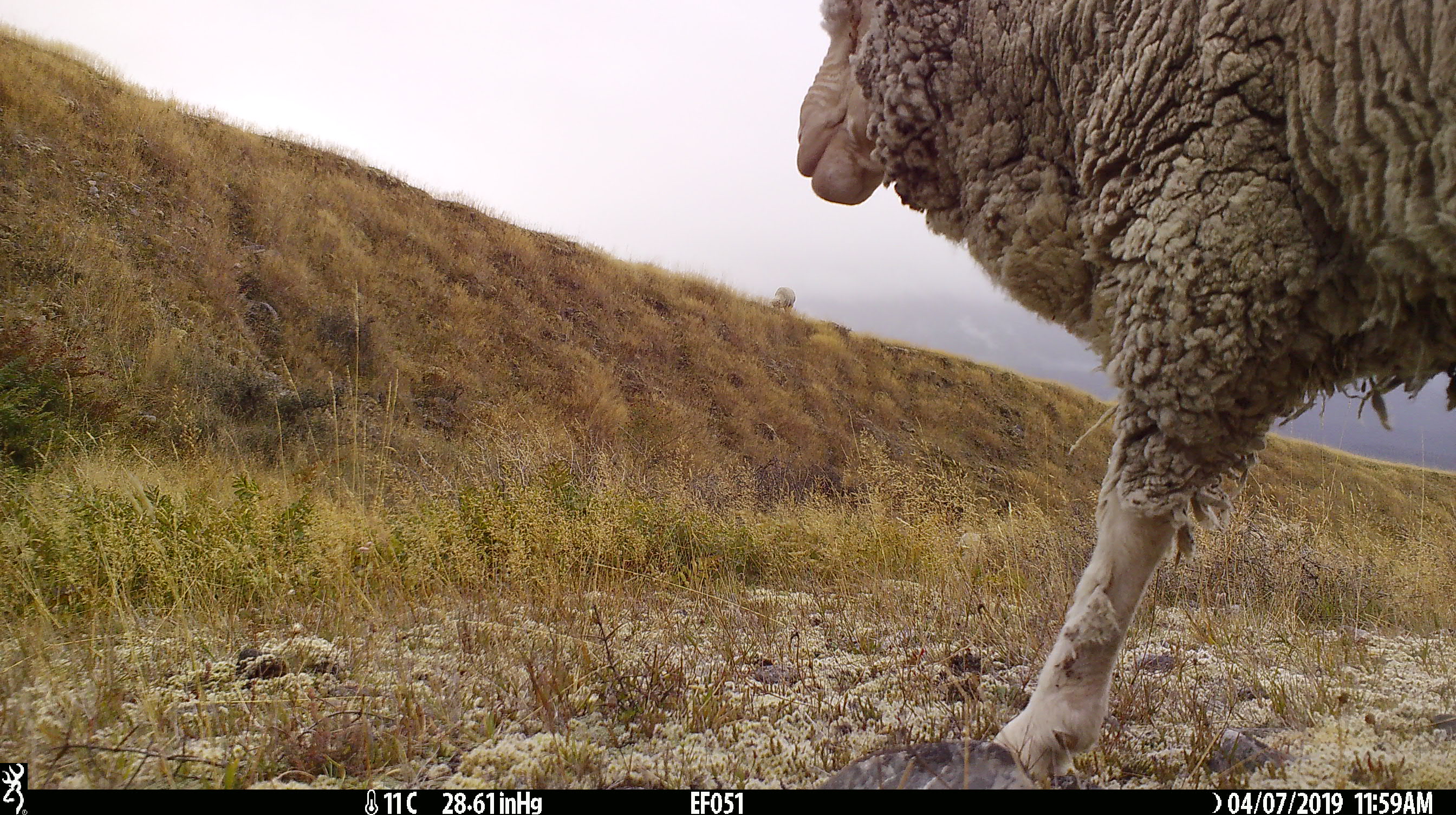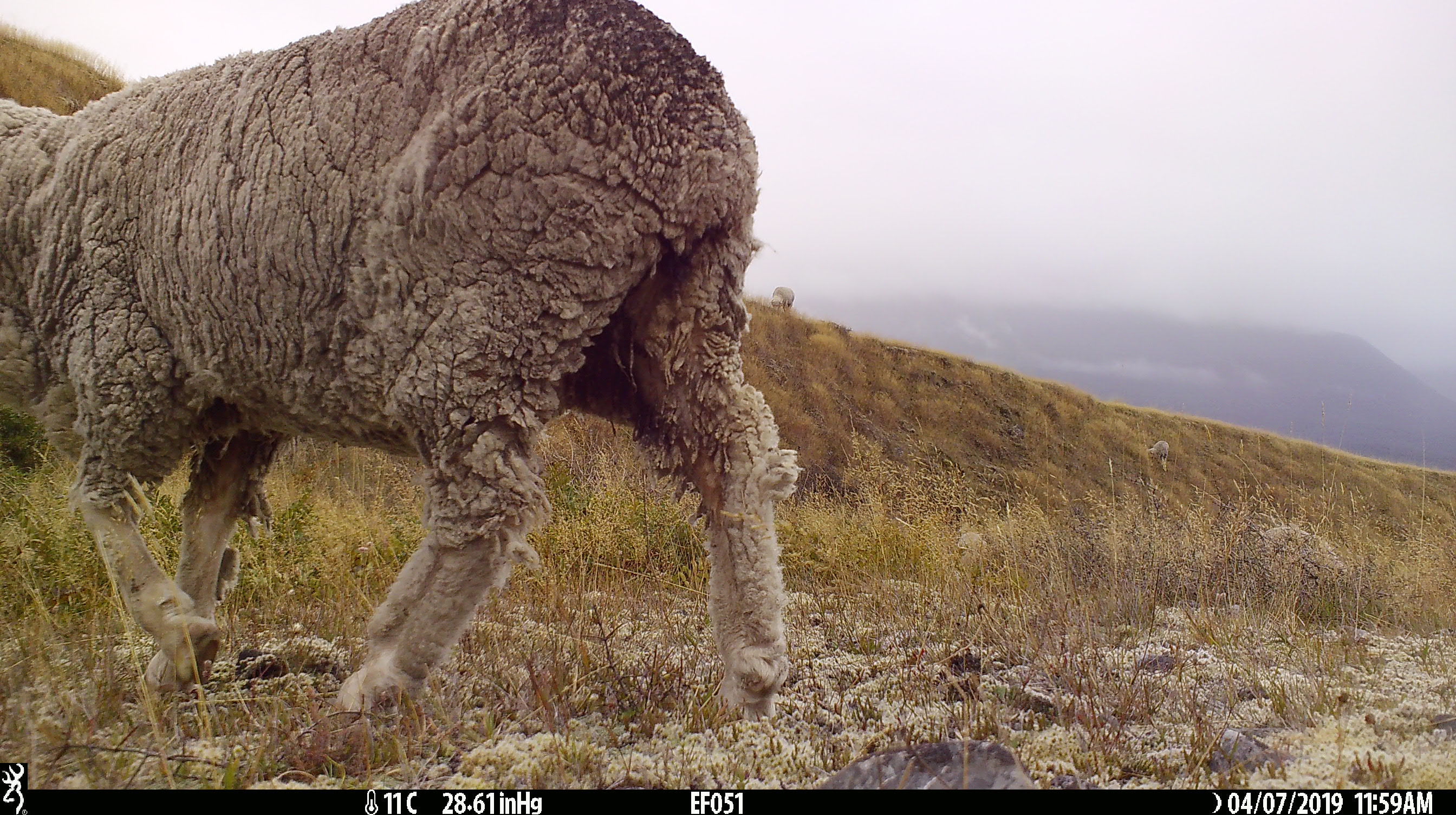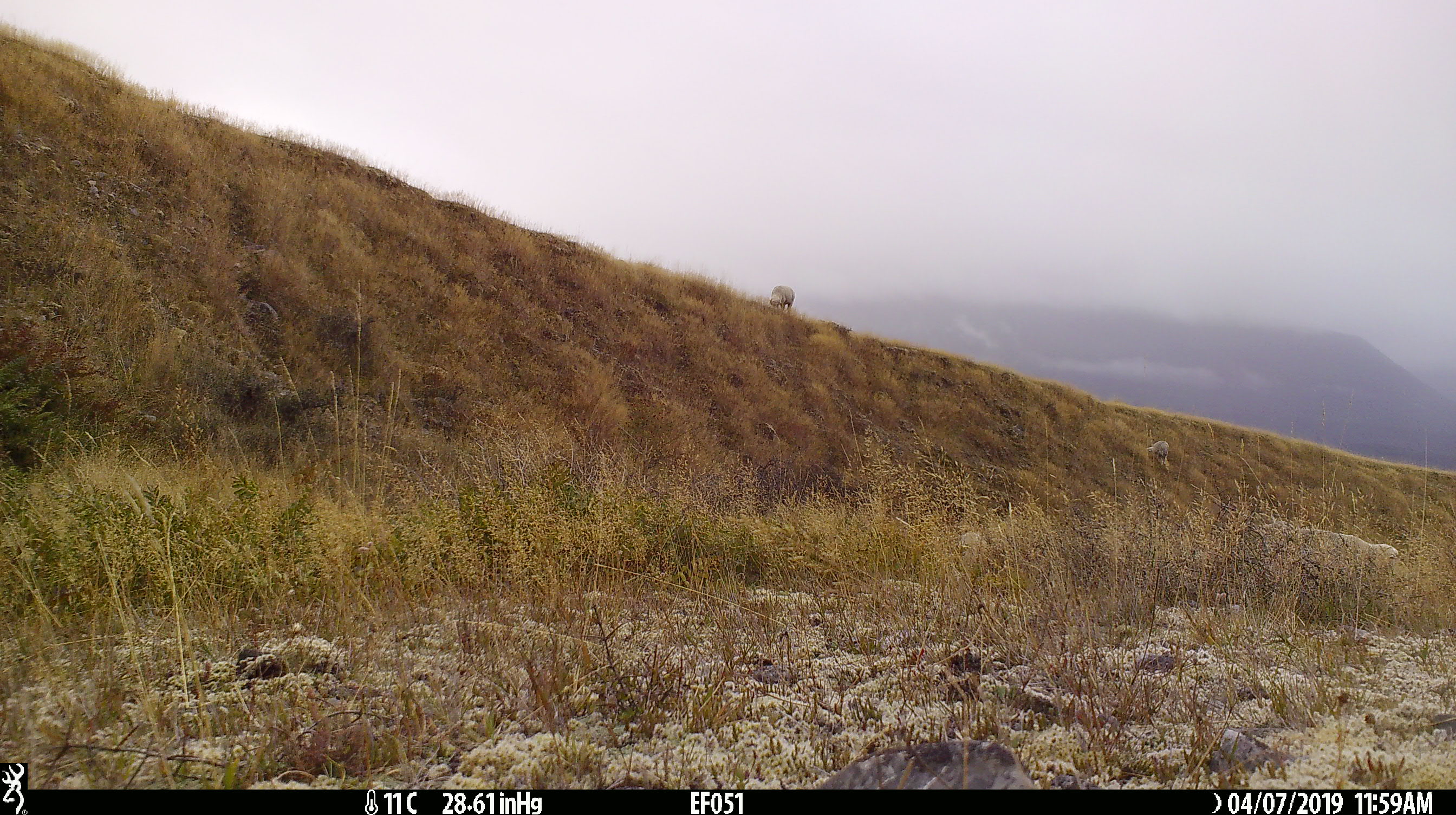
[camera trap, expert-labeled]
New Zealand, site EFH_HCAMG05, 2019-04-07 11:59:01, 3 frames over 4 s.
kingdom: Animalia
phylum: Chordata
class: Mammalia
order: Artiodactyla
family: Bovidae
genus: Ovis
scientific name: Ovis aries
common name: domestic sheep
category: sheep